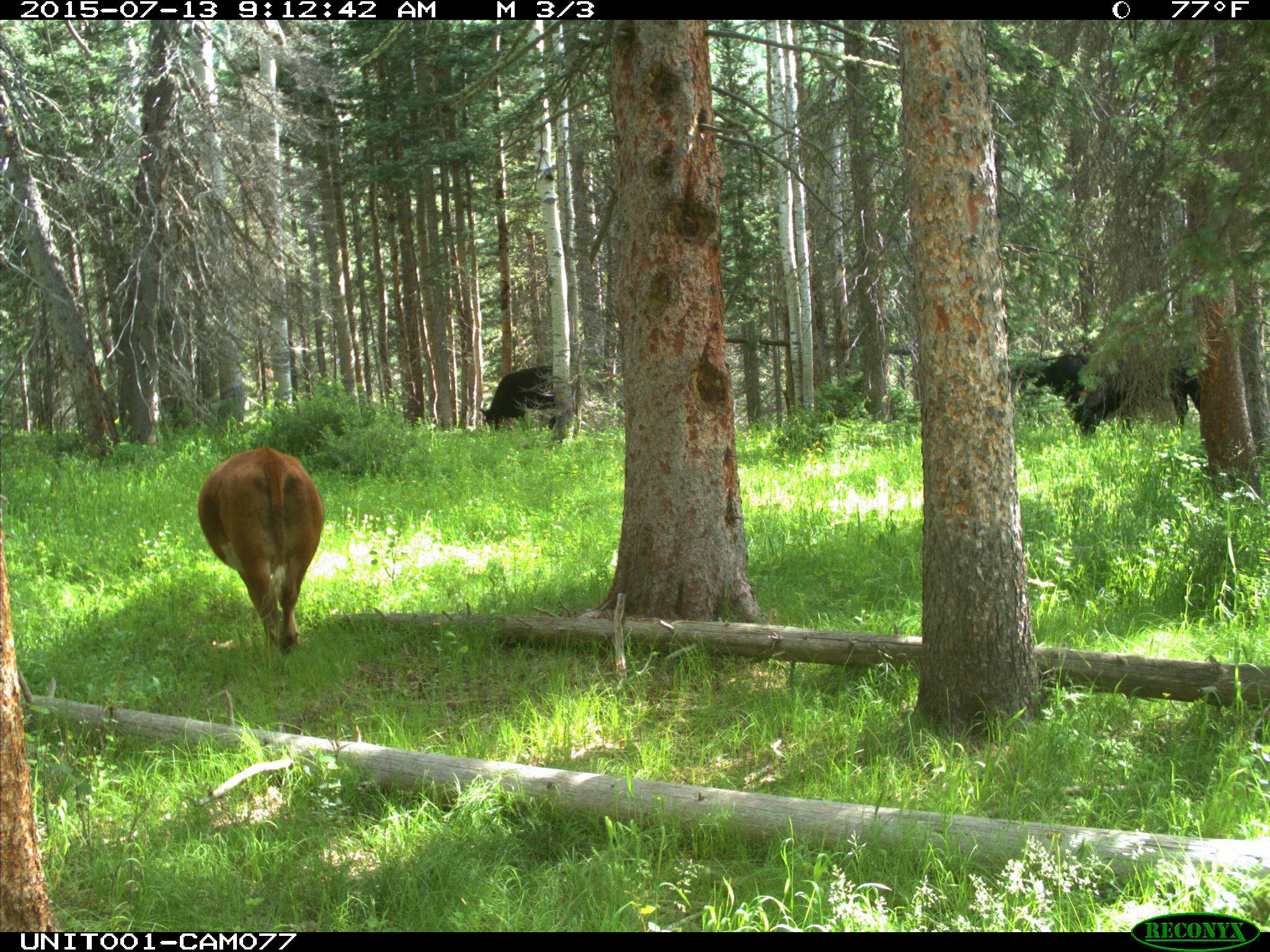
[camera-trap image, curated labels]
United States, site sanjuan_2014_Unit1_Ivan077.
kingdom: Animalia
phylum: Chordata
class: Mammalia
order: Artiodactyla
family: Bovidae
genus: Bos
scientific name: Bos taurus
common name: domestic cow